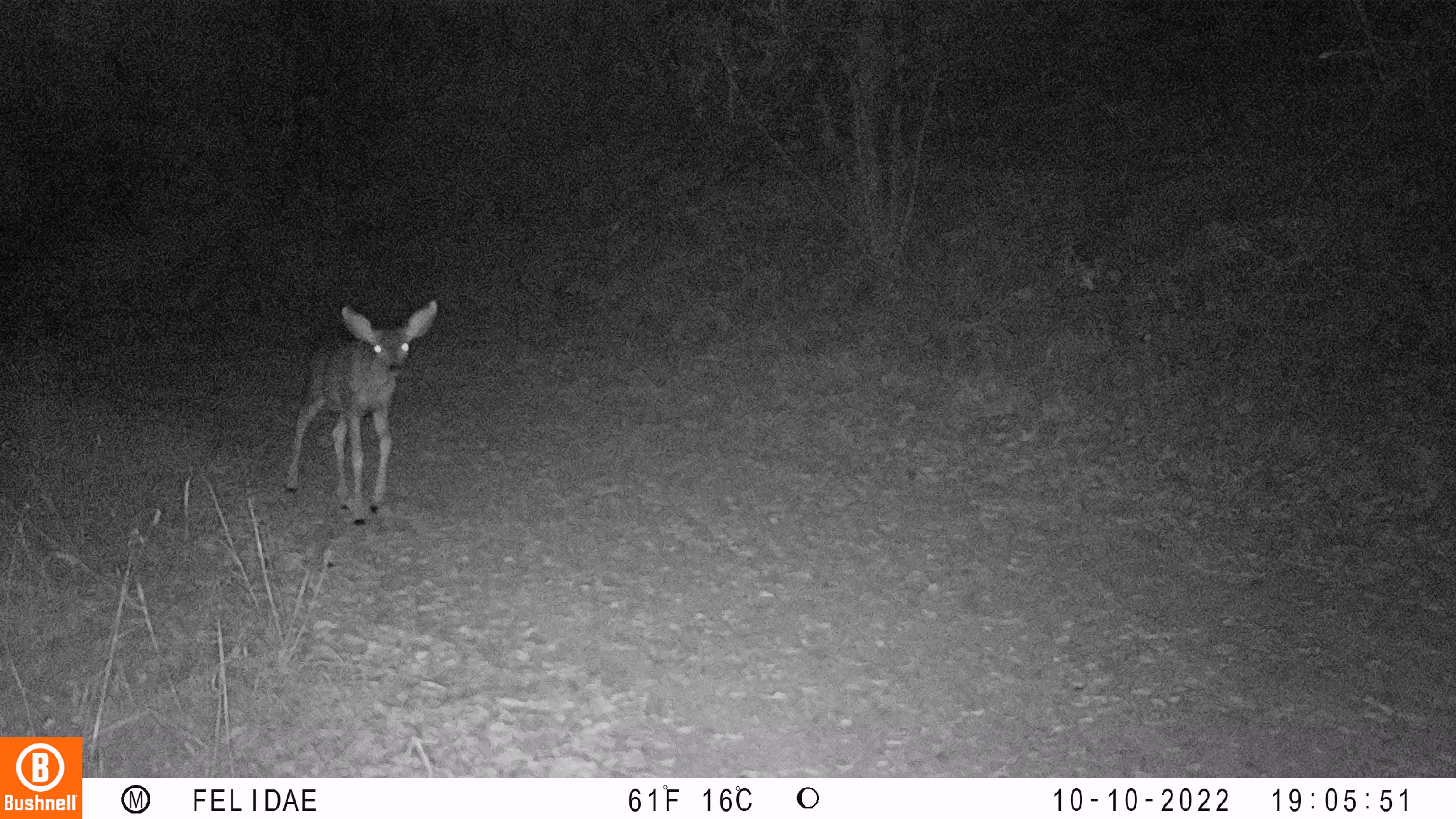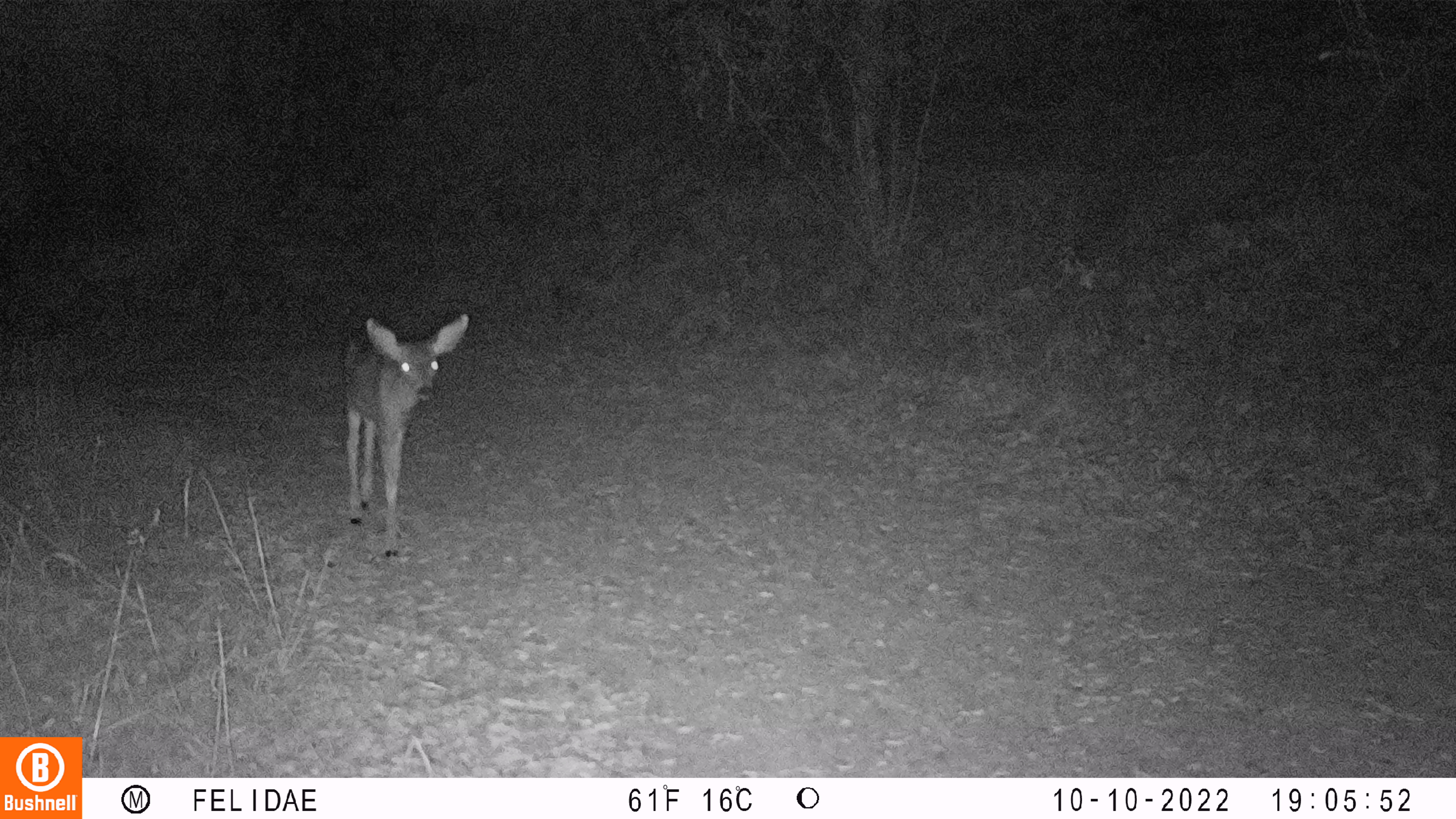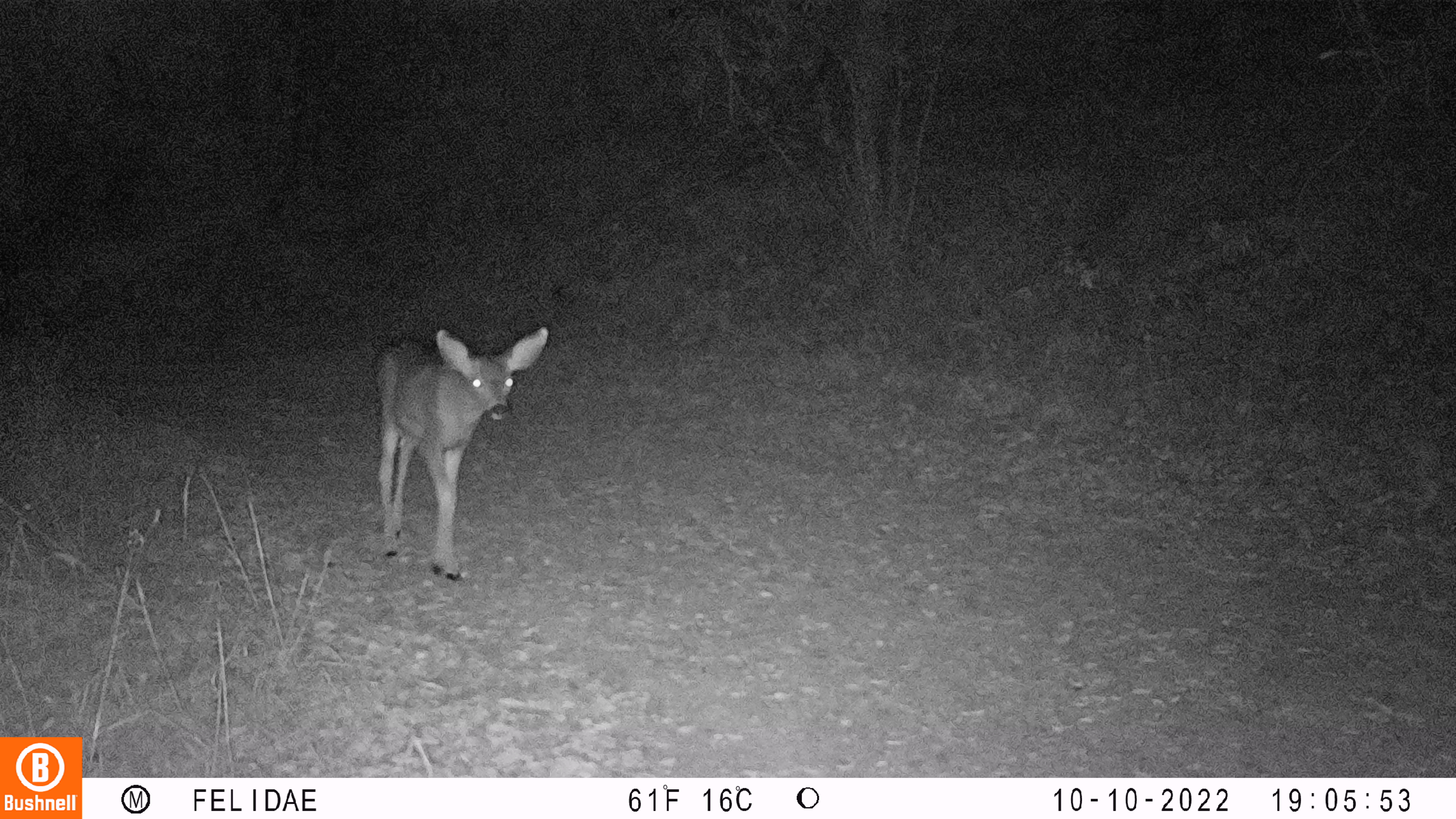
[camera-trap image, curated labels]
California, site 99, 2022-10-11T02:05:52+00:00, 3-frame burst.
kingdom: Animalia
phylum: Chordata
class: Mammalia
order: Artiodactyla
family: Cervidae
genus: Odocoileus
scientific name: Odocoileus hemionus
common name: mule deer